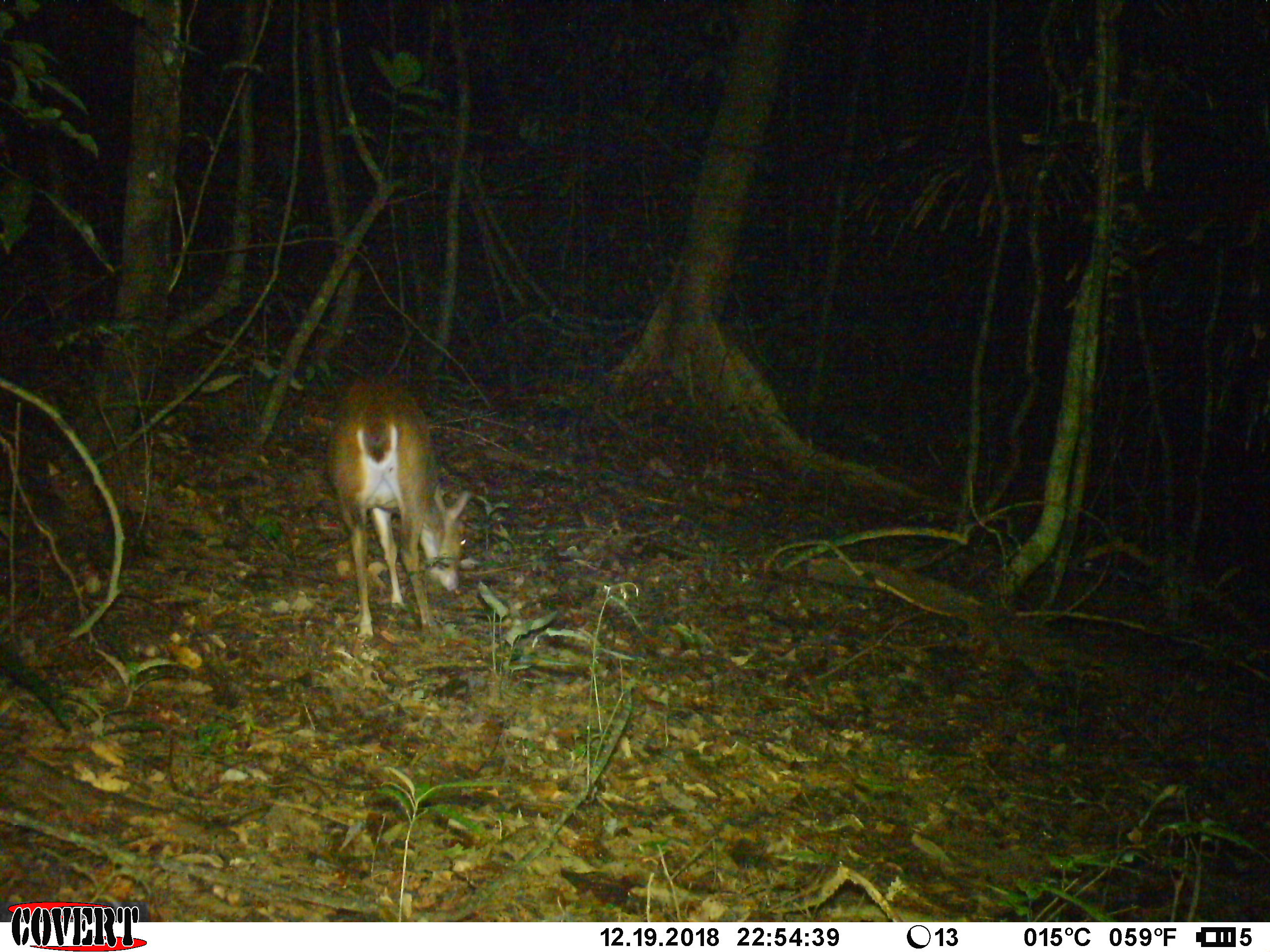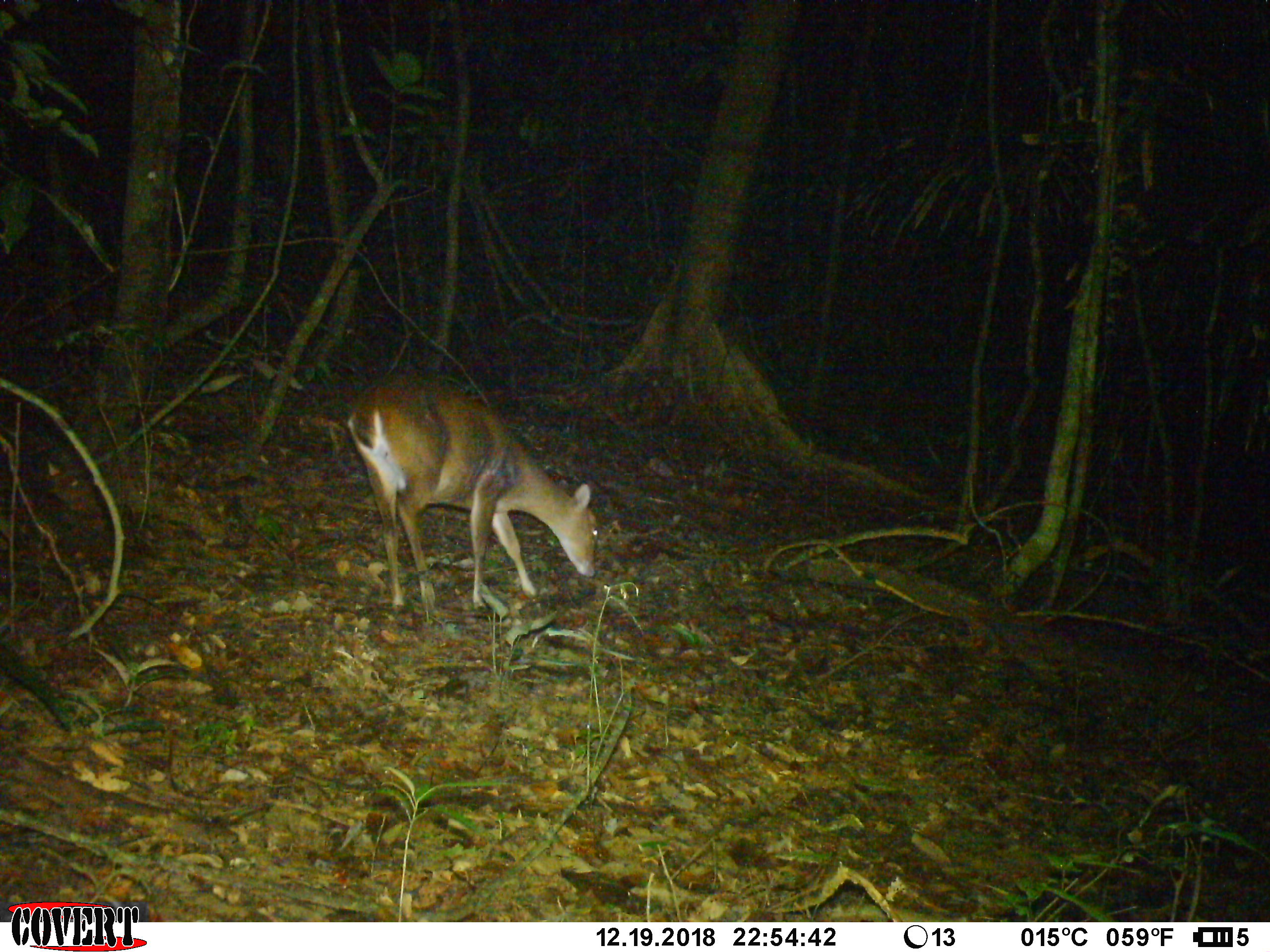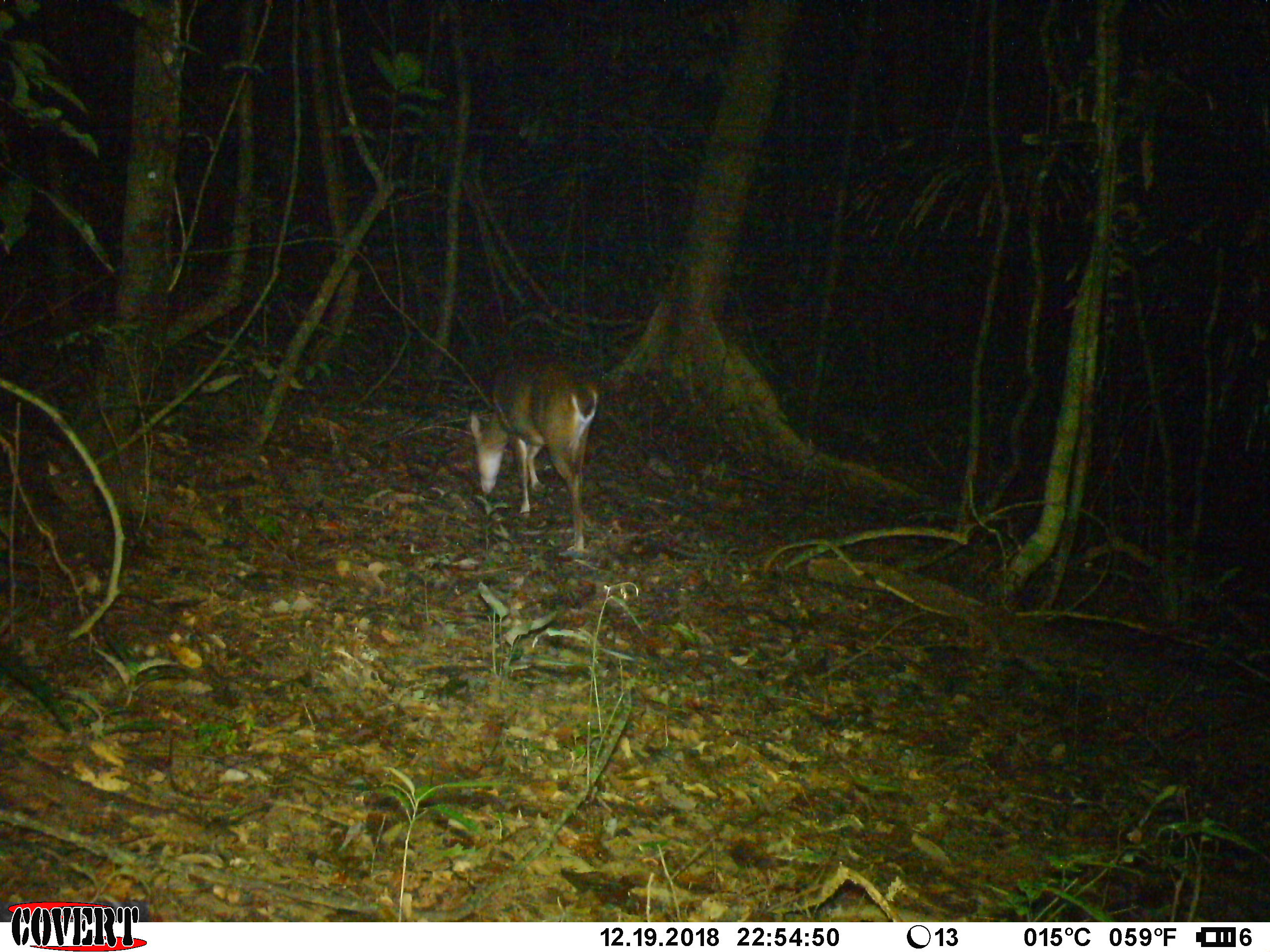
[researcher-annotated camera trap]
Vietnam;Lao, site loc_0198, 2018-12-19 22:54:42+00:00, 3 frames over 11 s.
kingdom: Animalia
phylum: Chordata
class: Mammalia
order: Artiodactyla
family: Cervidae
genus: Muntiacus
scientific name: Muntiacus vuquangensis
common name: large-antlered muntjac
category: large antlered muntjac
Large antlered muntjac (large-antlered muntjac) (Muntiacus vuquangensis). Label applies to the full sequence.